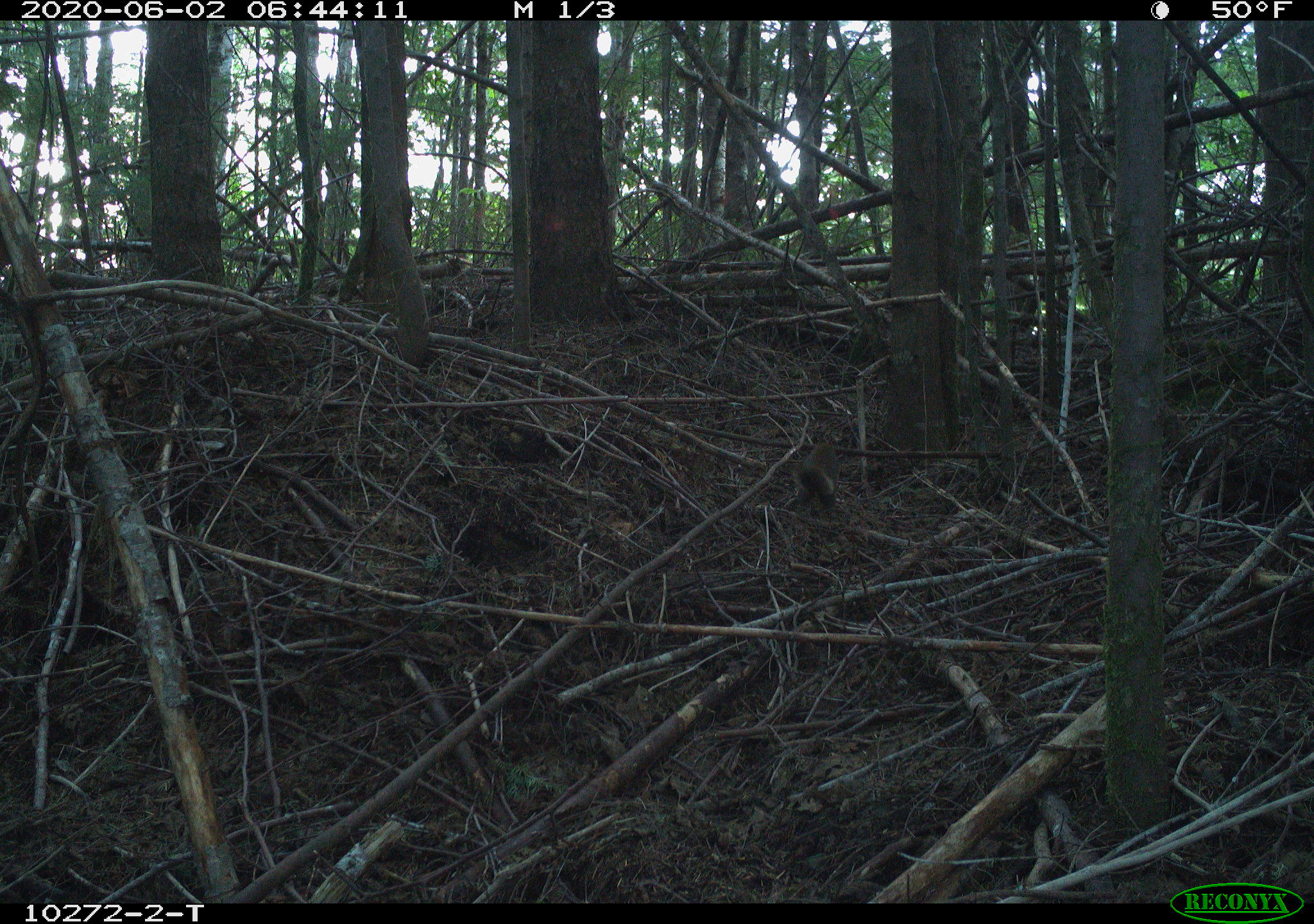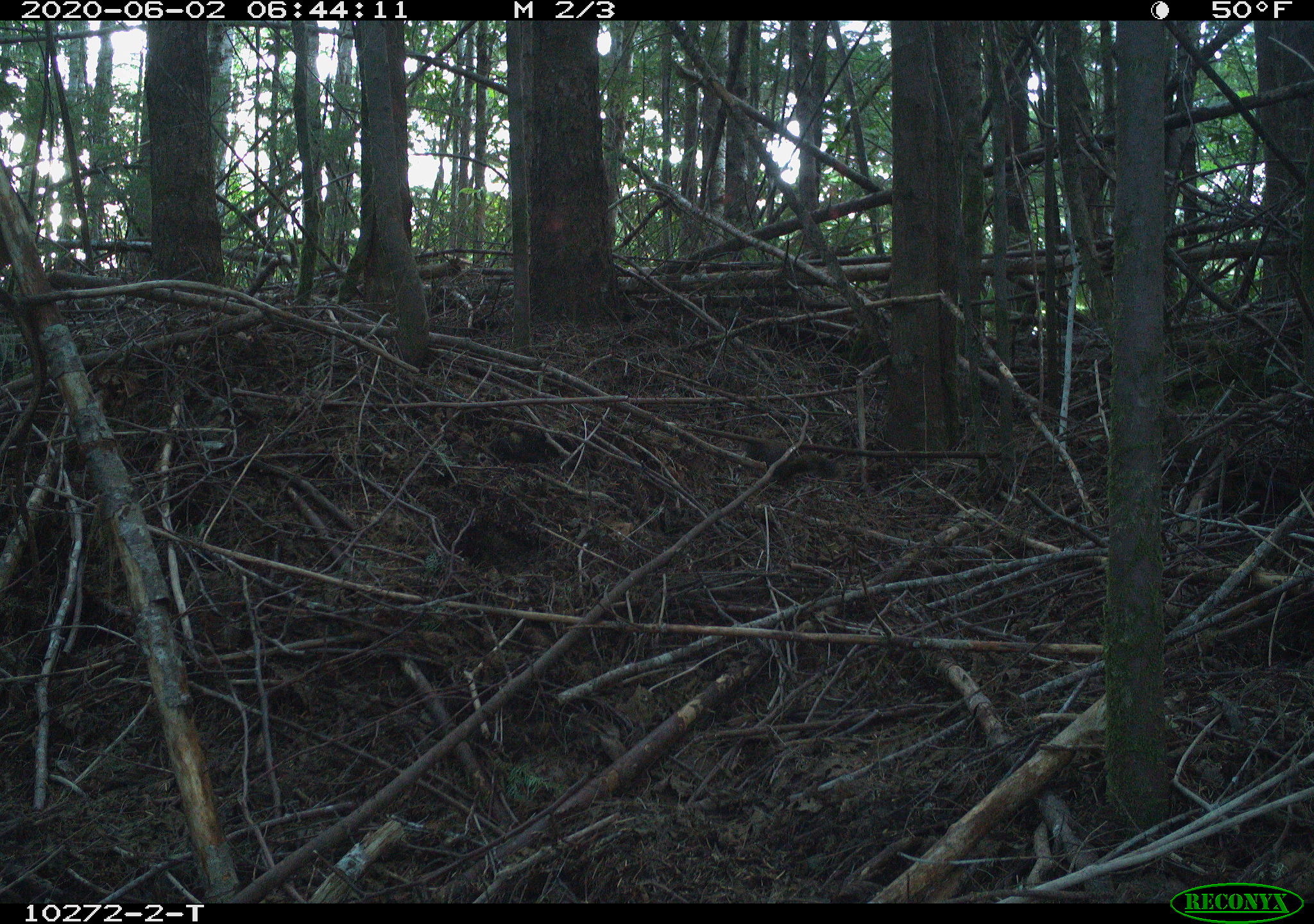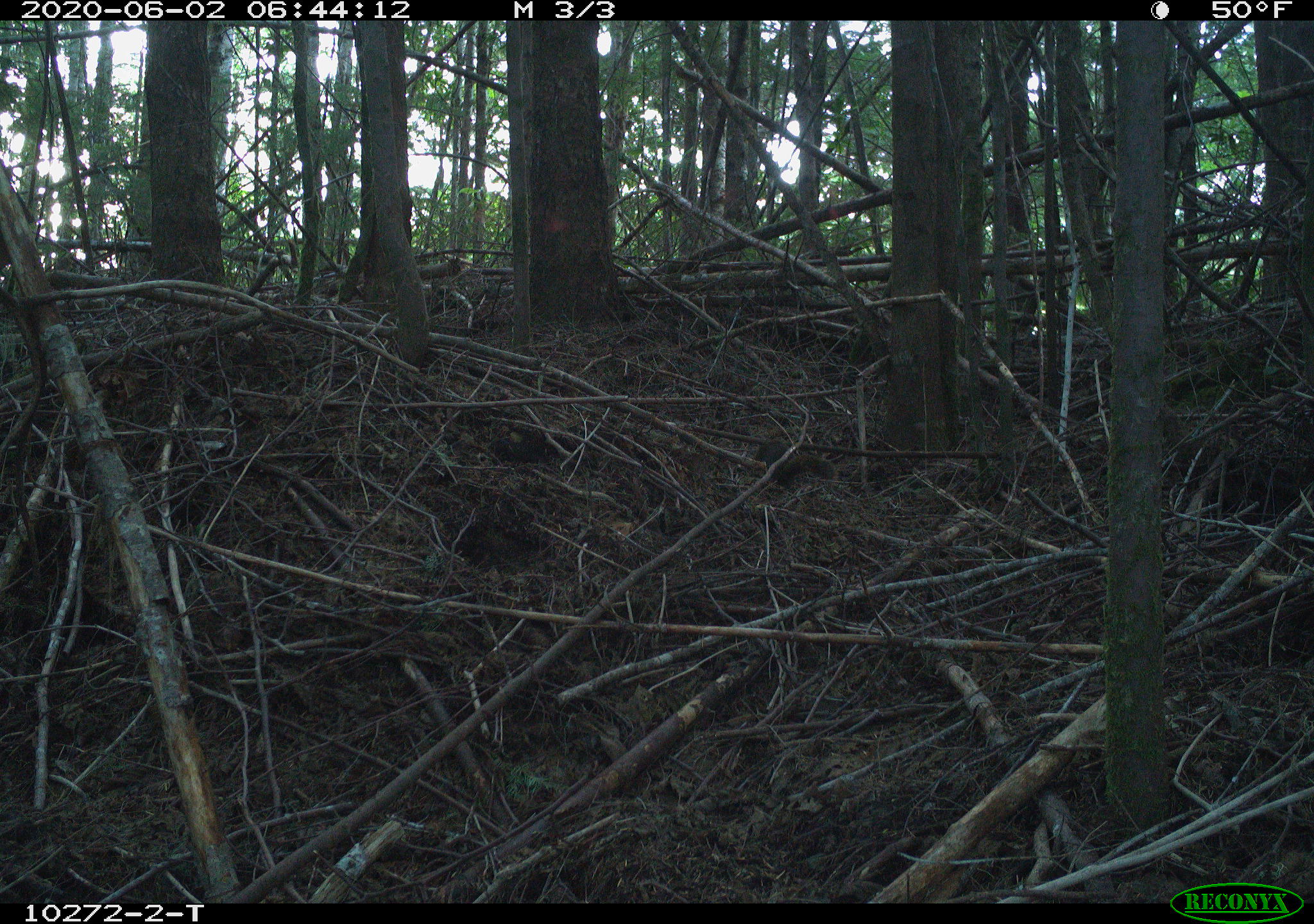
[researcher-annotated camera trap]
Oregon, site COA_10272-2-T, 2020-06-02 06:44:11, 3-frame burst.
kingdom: Animalia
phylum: Chordata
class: Mammalia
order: Rodentia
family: Sciuridae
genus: Tamiasciurus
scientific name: Tamiasciurus douglasii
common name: douglas squirrel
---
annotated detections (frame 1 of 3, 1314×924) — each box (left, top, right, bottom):
douglas squirrel: (788, 434, 843, 508)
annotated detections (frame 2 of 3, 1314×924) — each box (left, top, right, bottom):
douglas squirrel: (734, 437, 837, 489)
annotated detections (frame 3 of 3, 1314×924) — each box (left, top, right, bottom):
douglas squirrel: (752, 429, 837, 495)